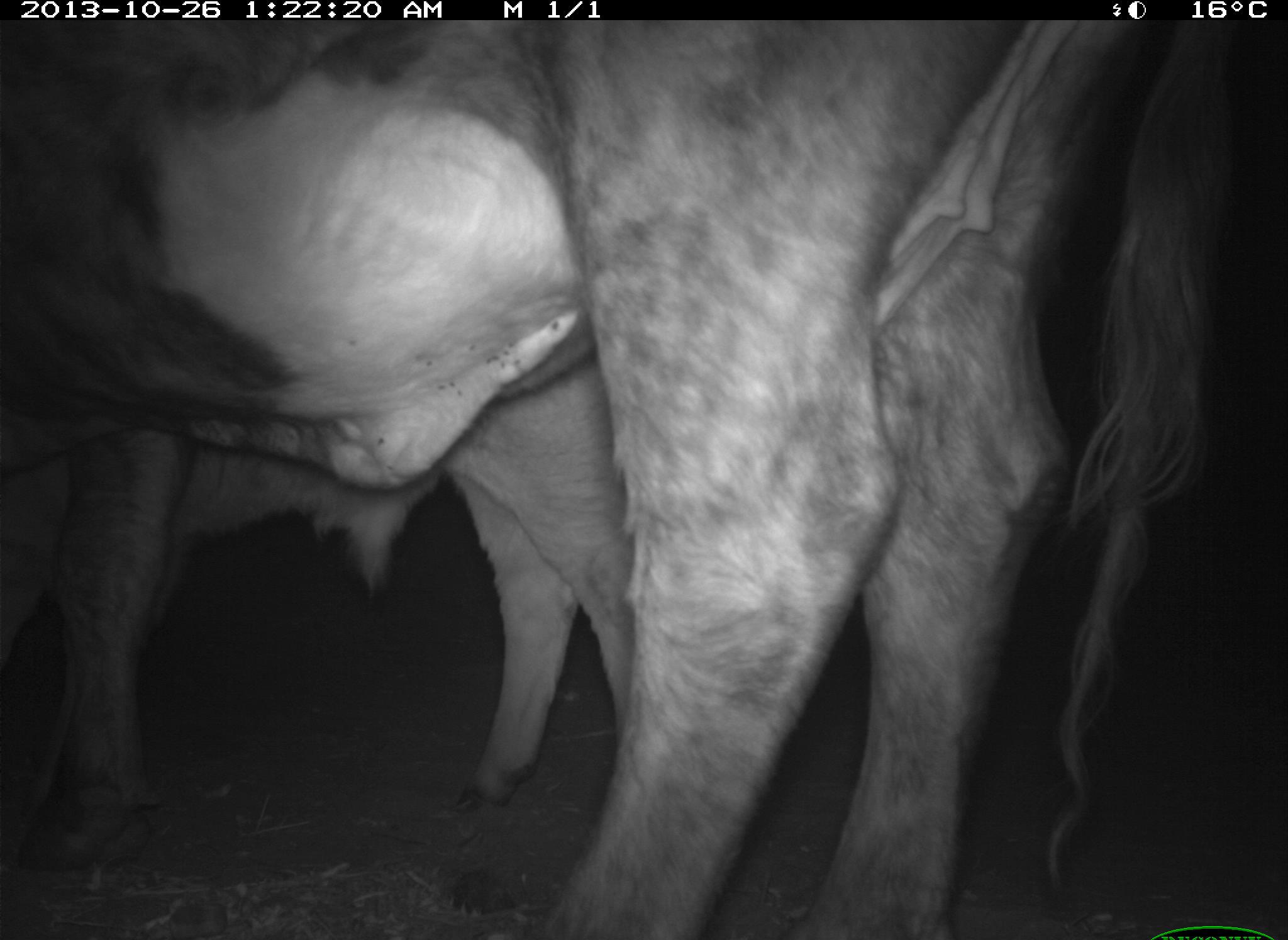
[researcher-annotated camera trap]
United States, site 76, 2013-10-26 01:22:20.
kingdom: Animalia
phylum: Chordata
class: Mammalia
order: Artiodactyla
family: Bovidae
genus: Bos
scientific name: Bos taurus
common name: cow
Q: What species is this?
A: Cow (Bos taurus).